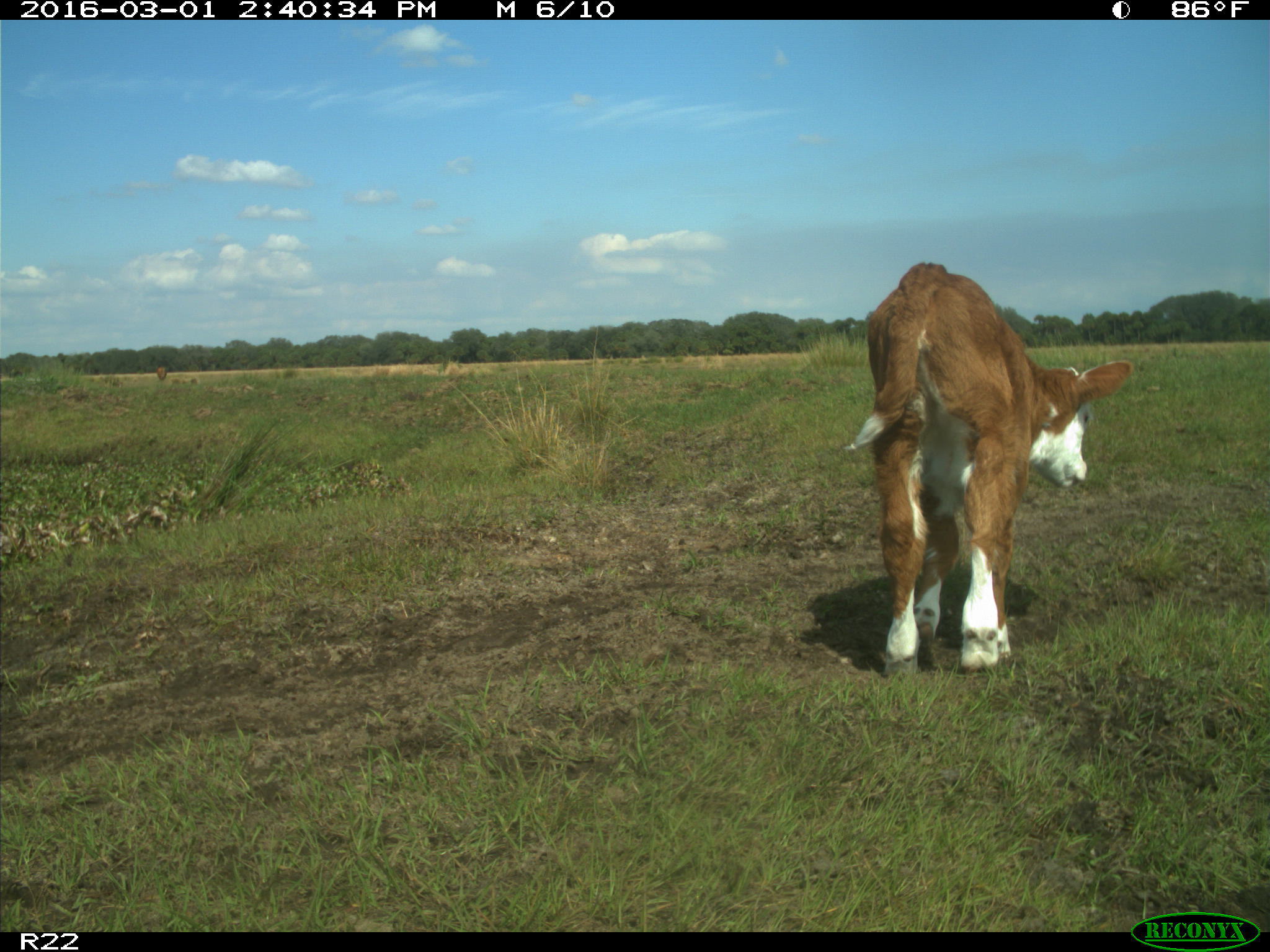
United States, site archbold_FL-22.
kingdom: Animalia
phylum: Chordata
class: Mammalia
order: Artiodactyla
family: Bovidae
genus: Bos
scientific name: Bos taurus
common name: domestic cow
Bos taurus (domestic cow).